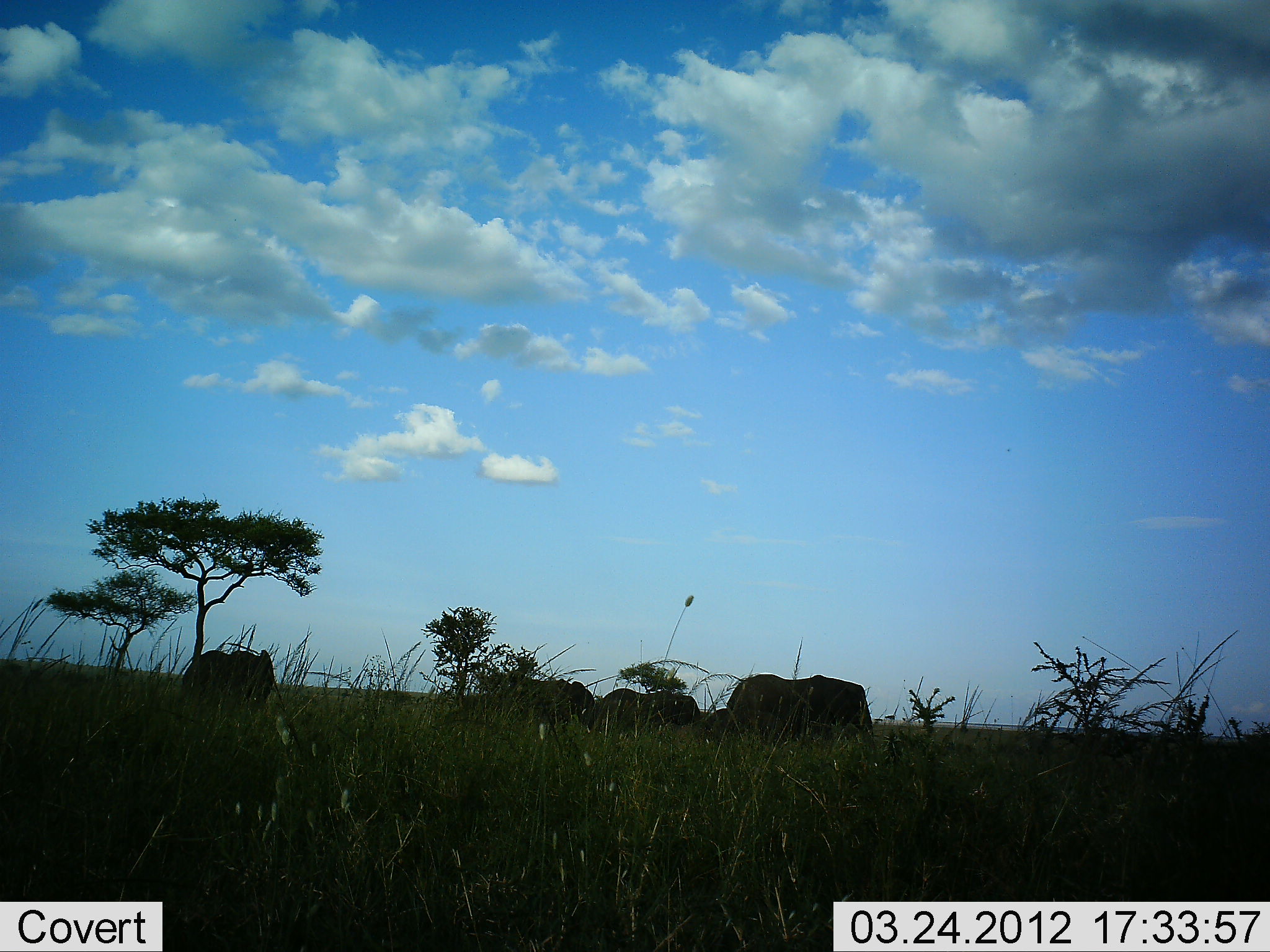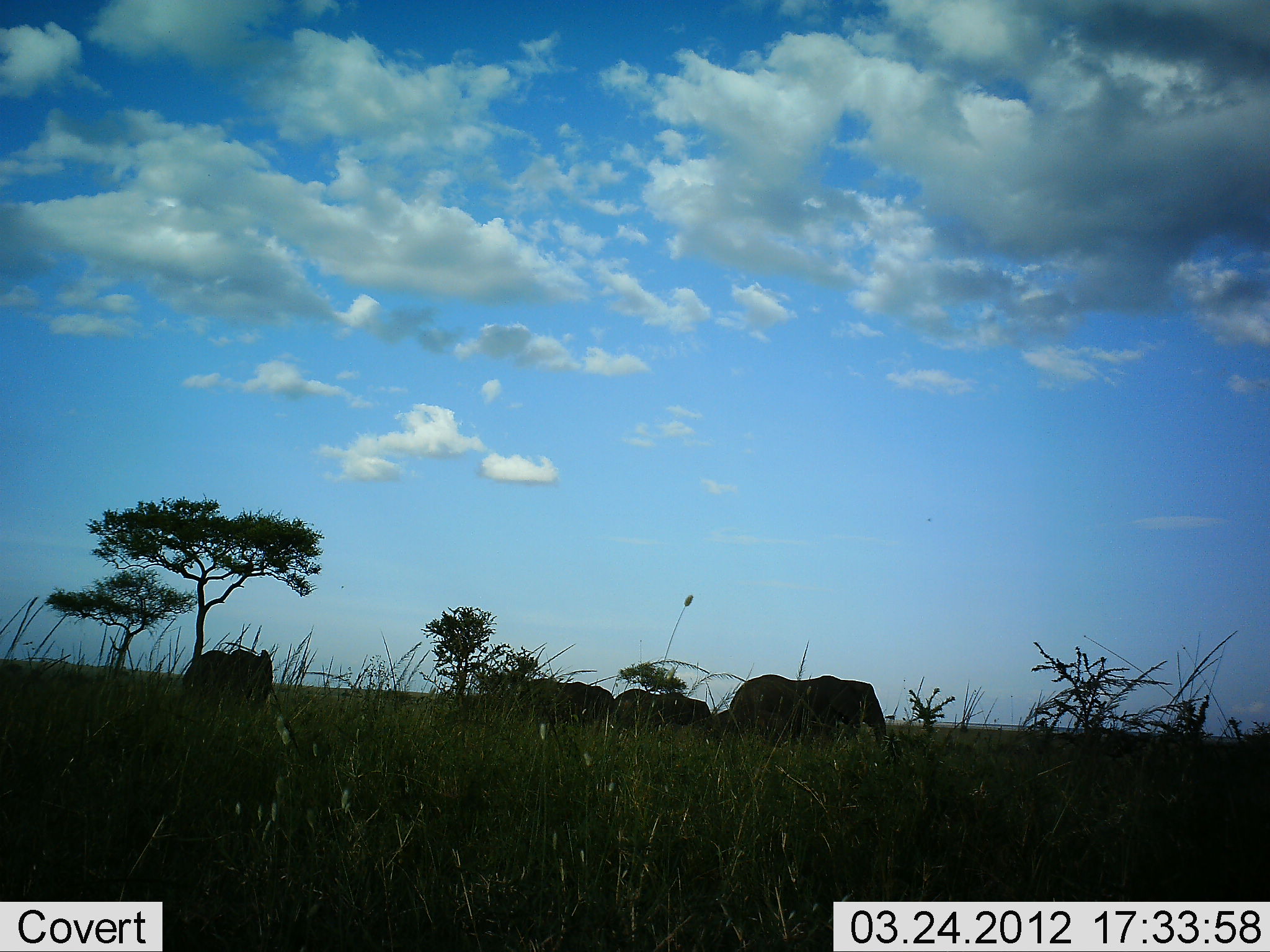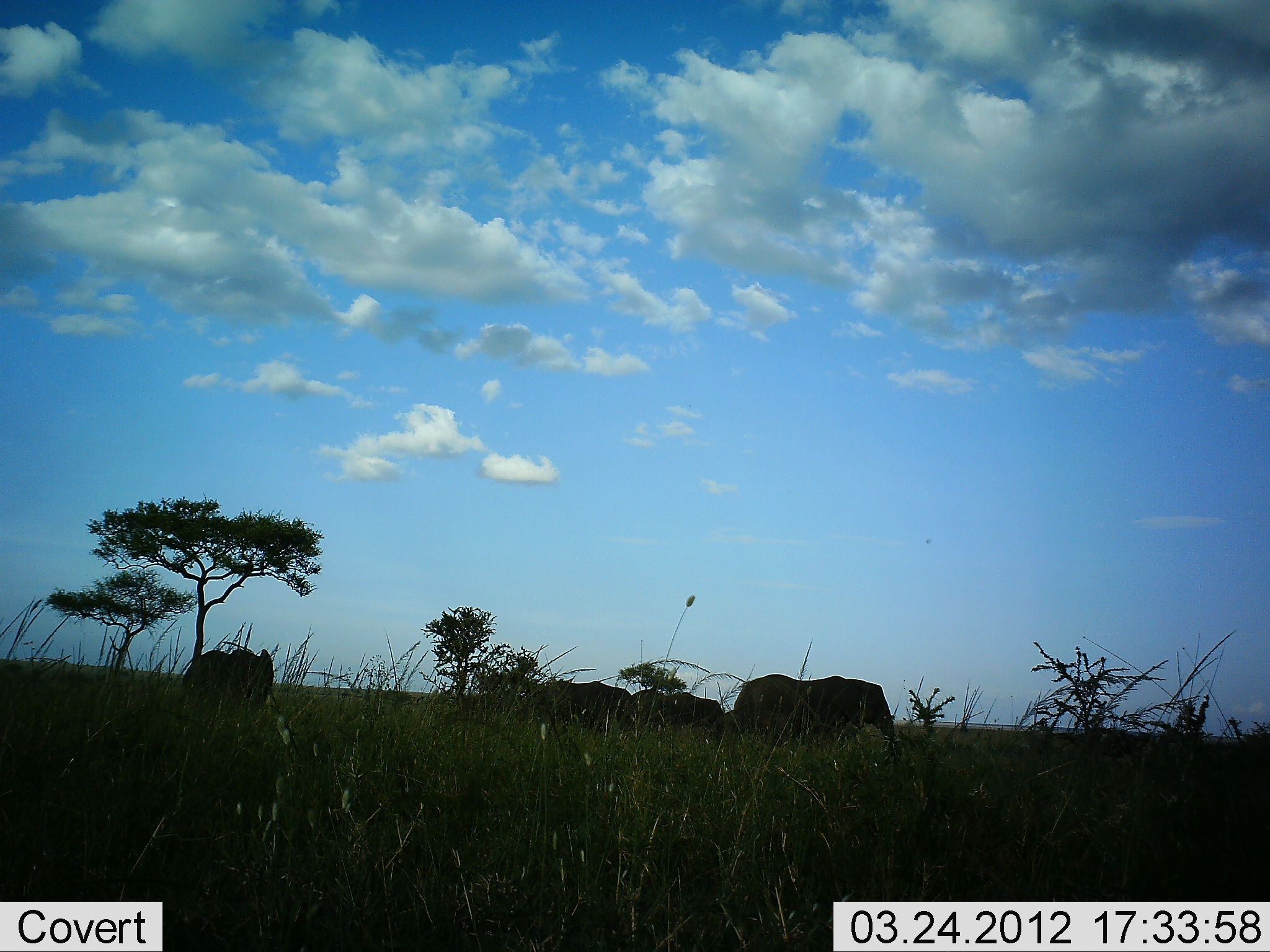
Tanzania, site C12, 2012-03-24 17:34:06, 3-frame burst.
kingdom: Animalia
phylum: Chordata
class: Mammalia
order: Proboscidea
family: Elephantidae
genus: Loxodonta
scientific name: Loxodonta africana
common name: african bush elephant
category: elephant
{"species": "elephant (african bush elephant) (Loxodonta africana)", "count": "4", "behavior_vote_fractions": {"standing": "40%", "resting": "0%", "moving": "100%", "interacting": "0%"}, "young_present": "27%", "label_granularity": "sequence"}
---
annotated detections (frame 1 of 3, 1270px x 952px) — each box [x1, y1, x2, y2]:
animal: [727, 674, 875, 754]; [181, 649, 274, 736]; [596, 688, 700, 752]; [507, 676, 594, 752]; [704, 708, 750, 749]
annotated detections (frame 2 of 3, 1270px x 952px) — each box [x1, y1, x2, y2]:
animal: [729, 674, 887, 758]; [184, 649, 273, 715]; [517, 677, 566, 741]; [564, 681, 614, 735]; [613, 688, 663, 734]; [659, 691, 710, 734]; [710, 708, 731, 735]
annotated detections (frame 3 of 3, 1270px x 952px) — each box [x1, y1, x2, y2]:
animal: [733, 673, 896, 766]; [182, 649, 275, 717]; [533, 680, 631, 743]; [631, 689, 724, 733]; [724, 710, 740, 738]